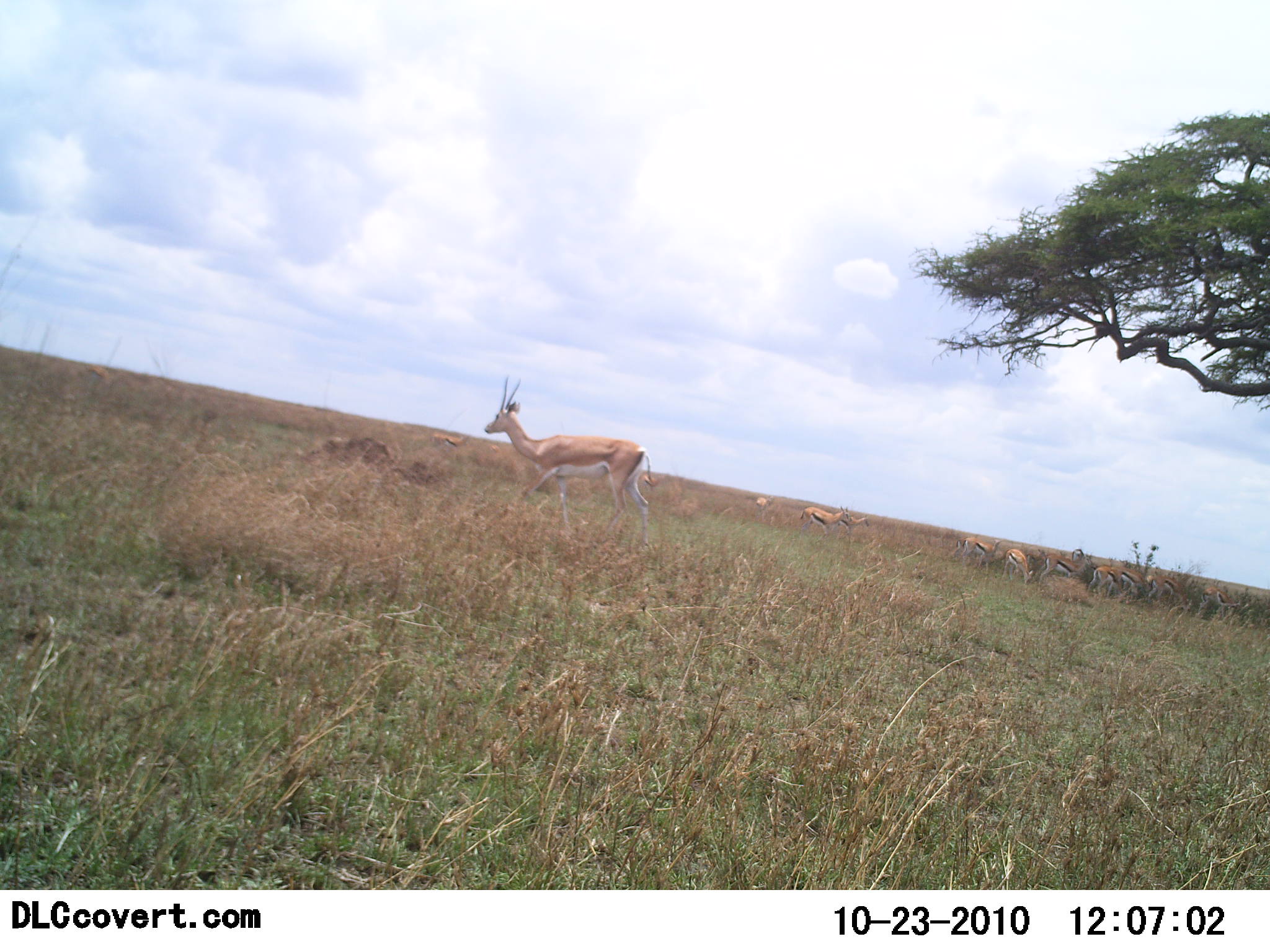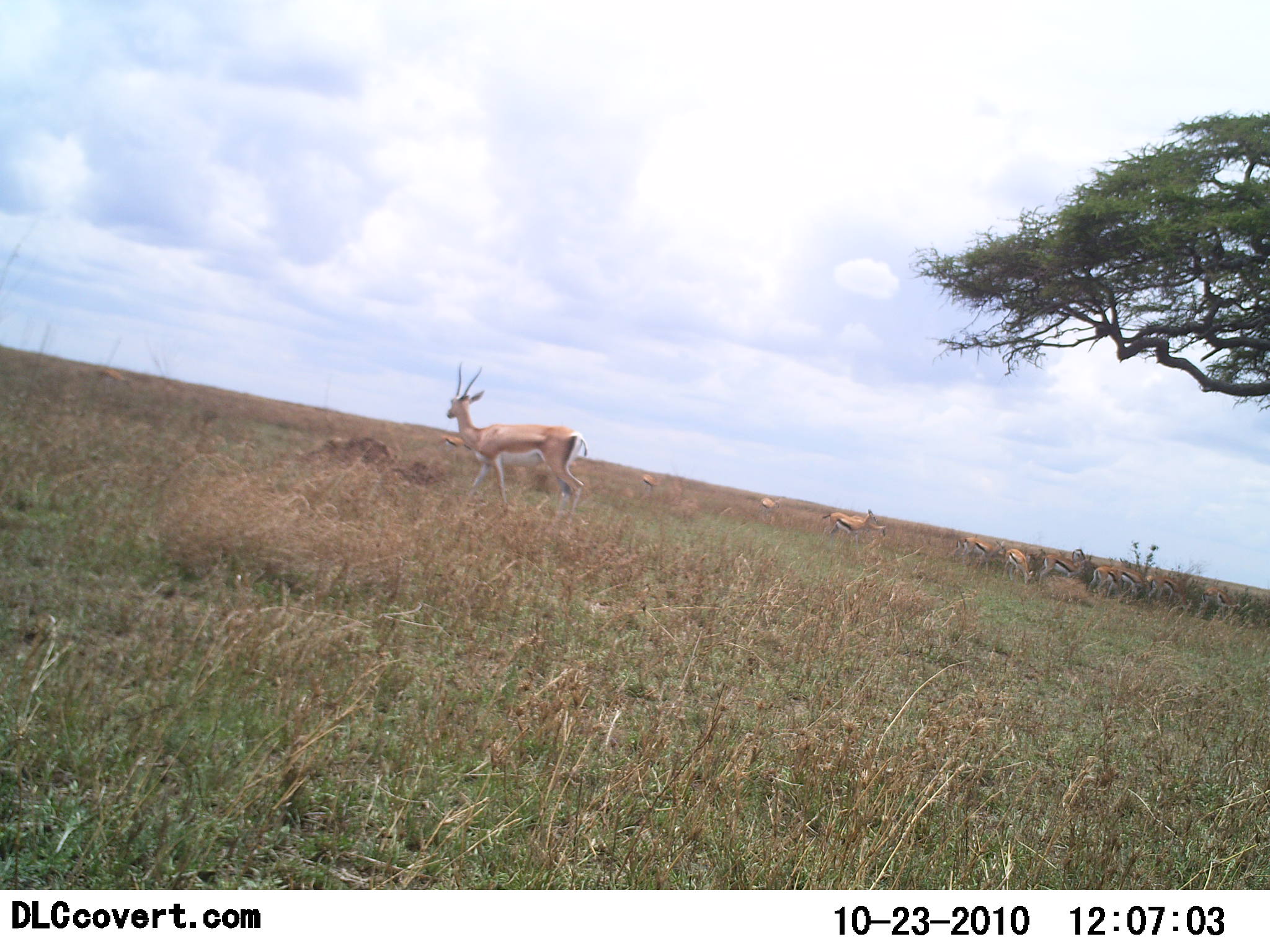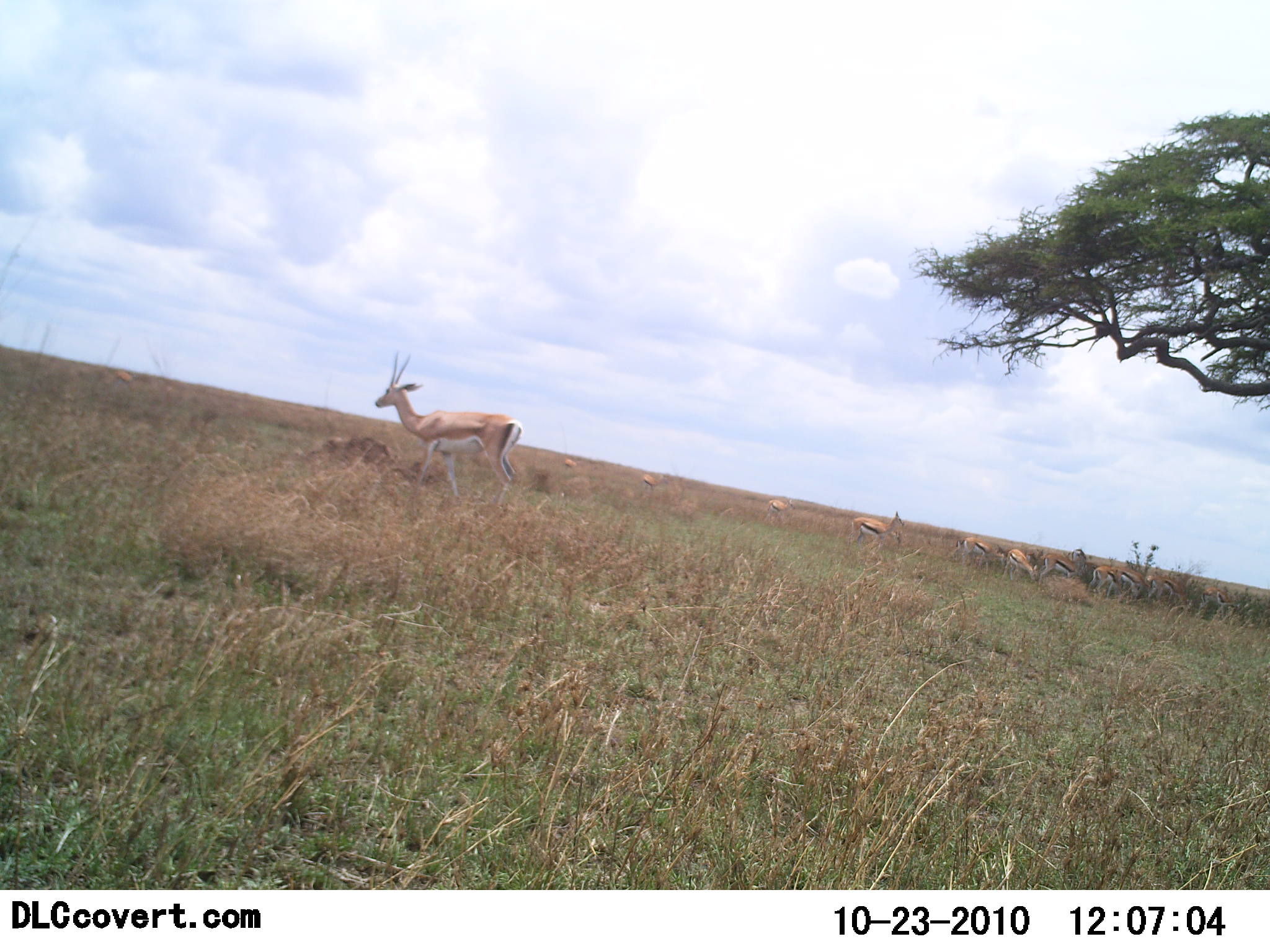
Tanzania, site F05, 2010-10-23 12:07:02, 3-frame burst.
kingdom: Animalia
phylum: Chordata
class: Mammalia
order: Artiodactyla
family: Bovidae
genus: Nanger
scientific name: Nanger granti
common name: grant's gazelle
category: gazellegrants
Gazellegrants (grant's gazelle) (Nanger granti), count 1. Behavior (volunteer vote fractions): standing 16%, resting 0%, moving 89%, interacting 0%. Young present (vote fraction): 0%. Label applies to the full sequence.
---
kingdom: Animalia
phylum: Chordata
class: Mammalia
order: Artiodactyla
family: Bovidae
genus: Eudorcas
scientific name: Eudorcas thomsonii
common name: thomson's gazelle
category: gazellethomsons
Gazellethomsons (thomson's gazelle) (Eudorcas thomsonii), count 10. Behavior (volunteer vote fractions): standing 67%, resting 11%, moving 44%, interacting 0%. Young present (vote fraction): 0%. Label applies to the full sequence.